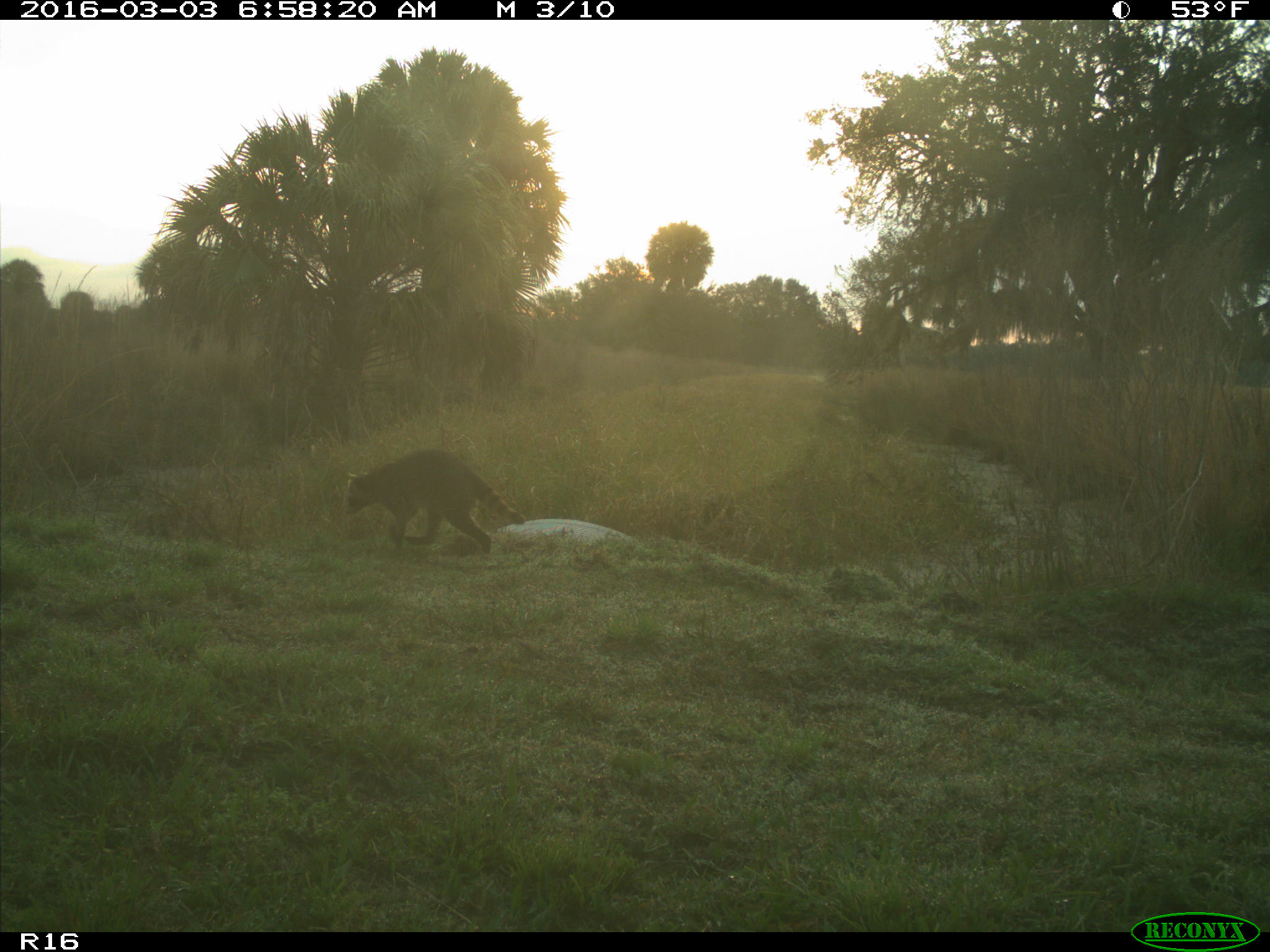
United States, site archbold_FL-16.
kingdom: Animalia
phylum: Chordata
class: Mammalia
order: Carnivora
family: Procyonidae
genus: Procyon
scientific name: Procyon lotor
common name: common raccoon